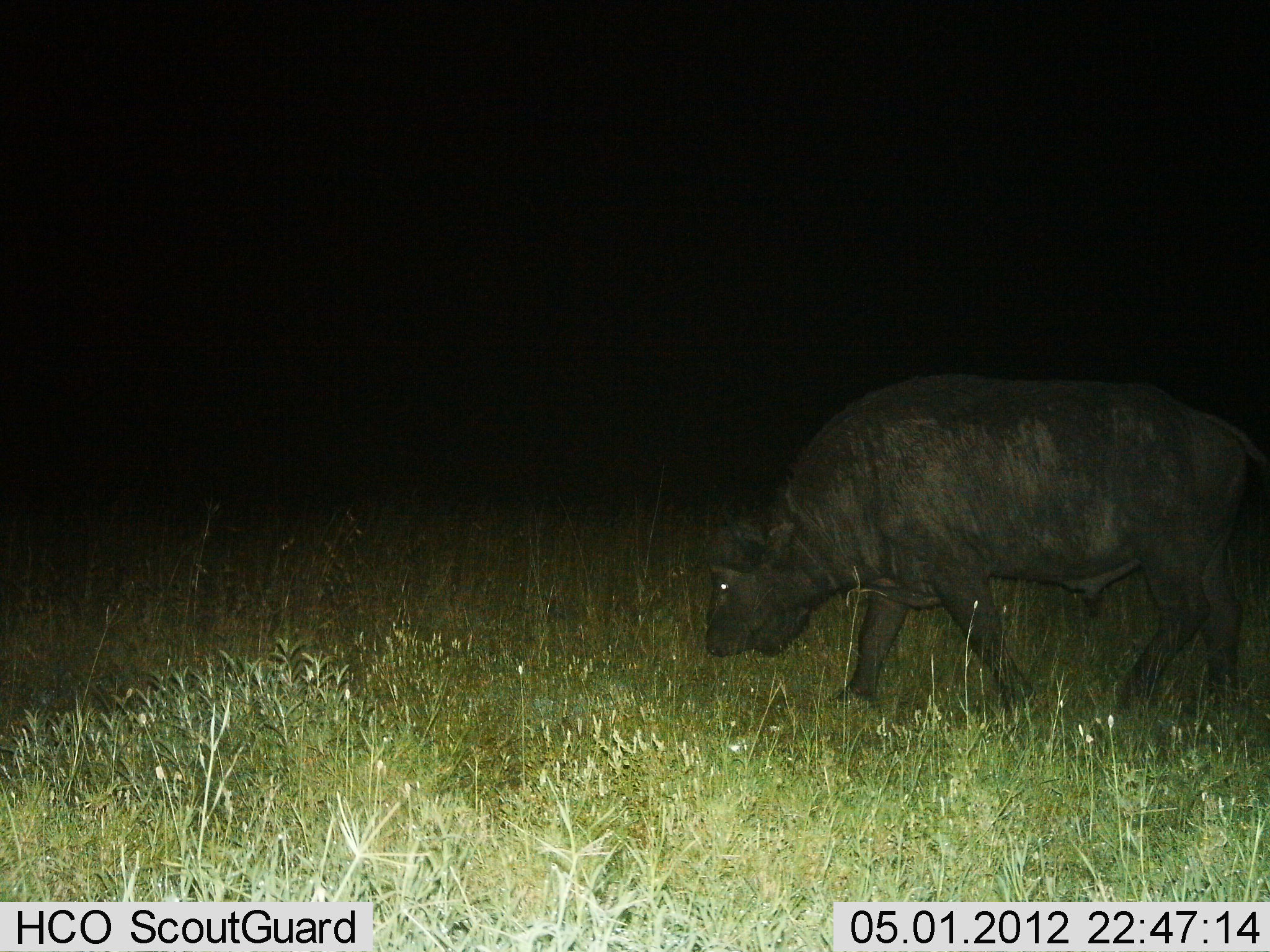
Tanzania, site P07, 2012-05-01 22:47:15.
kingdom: Animalia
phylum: Chordata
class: Mammalia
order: Artiodactyla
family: Bovidae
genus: Syncerus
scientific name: Syncerus caffer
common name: cape buffalo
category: buffalo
Buffalo (cape buffalo) (Syncerus caffer), count 1. Behavior (volunteer vote fractions): standing 7%, resting 0%, moving 71%, interacting 0%. Young present (vote fraction): 0%. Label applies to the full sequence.